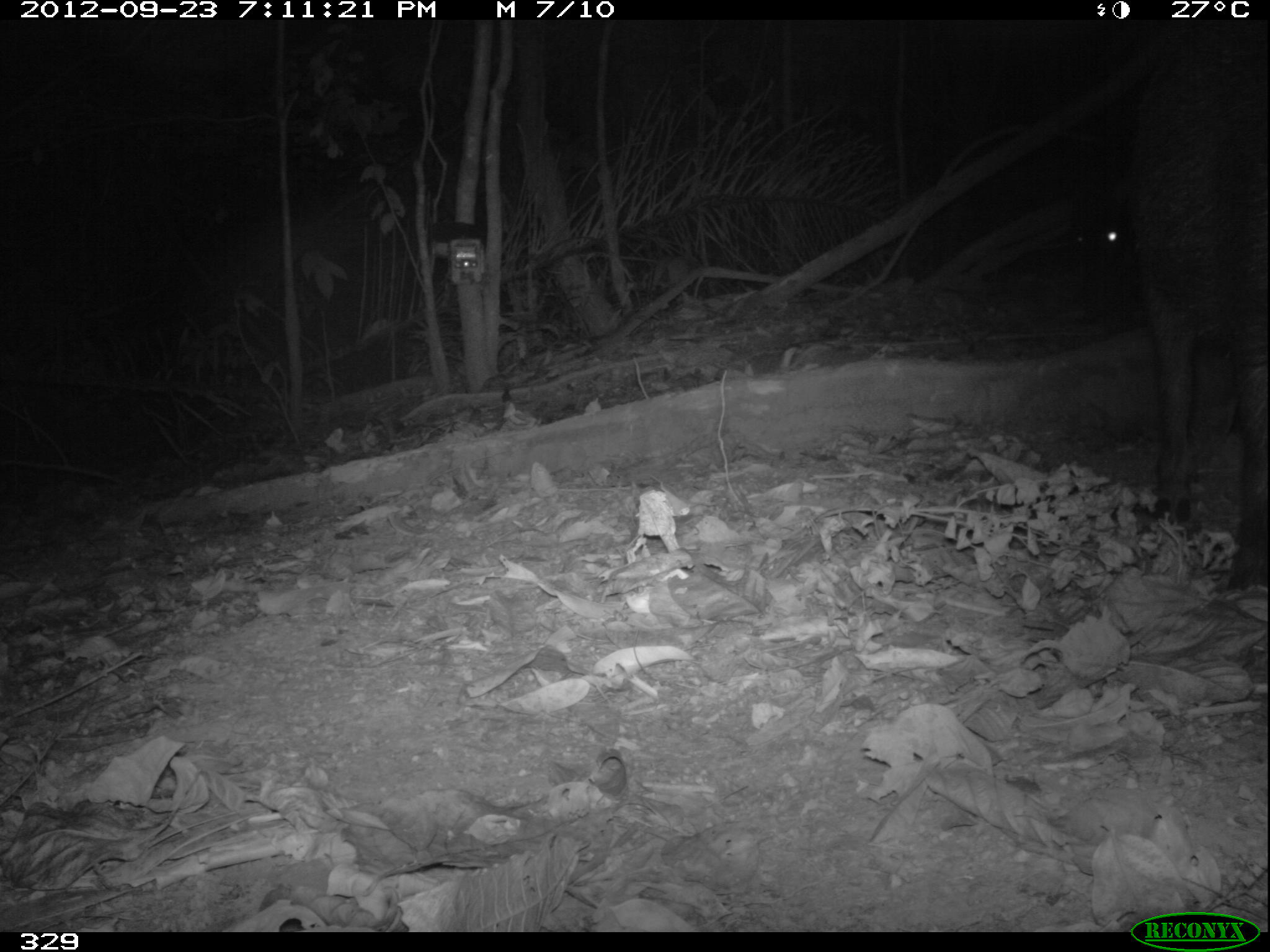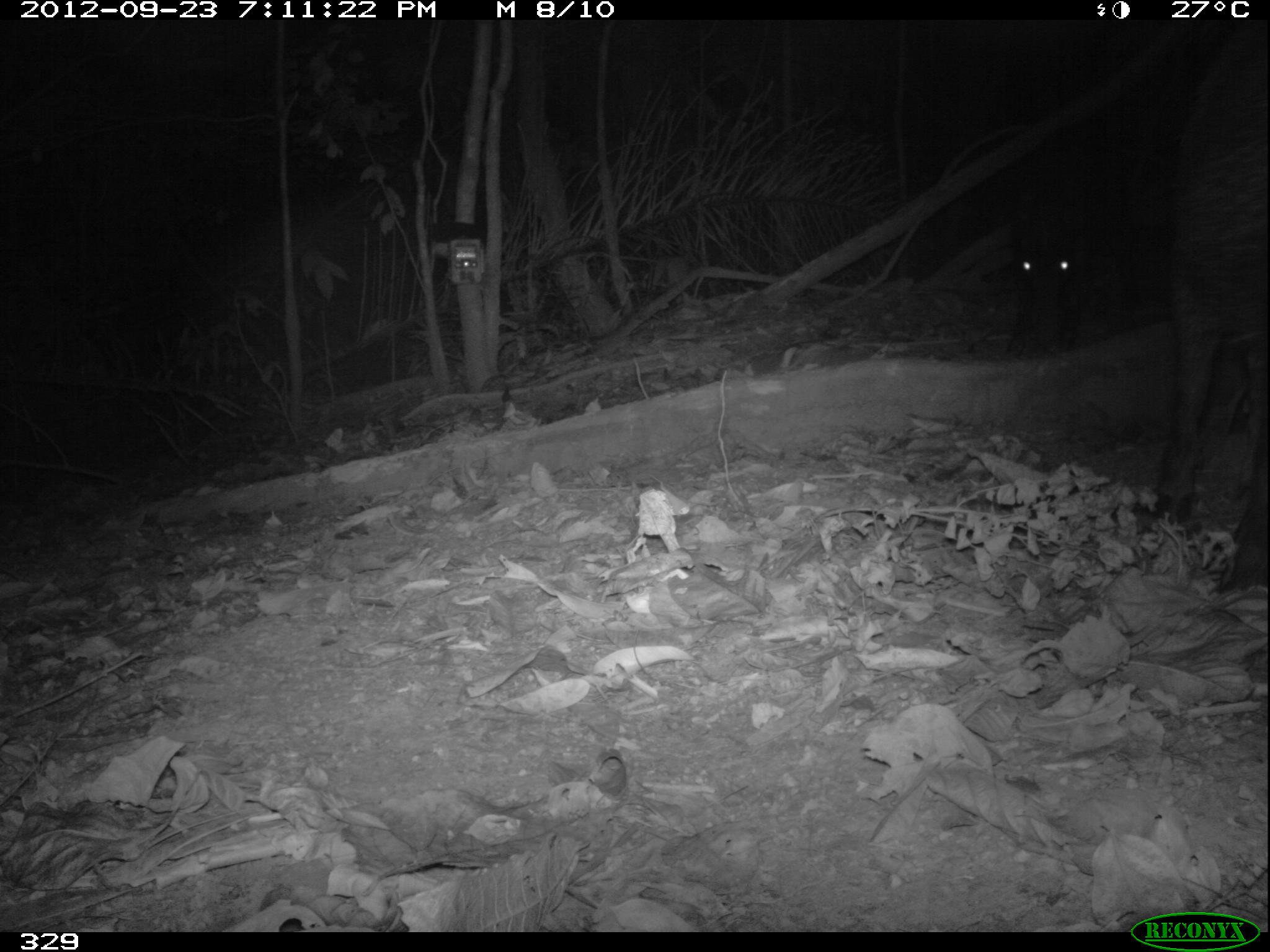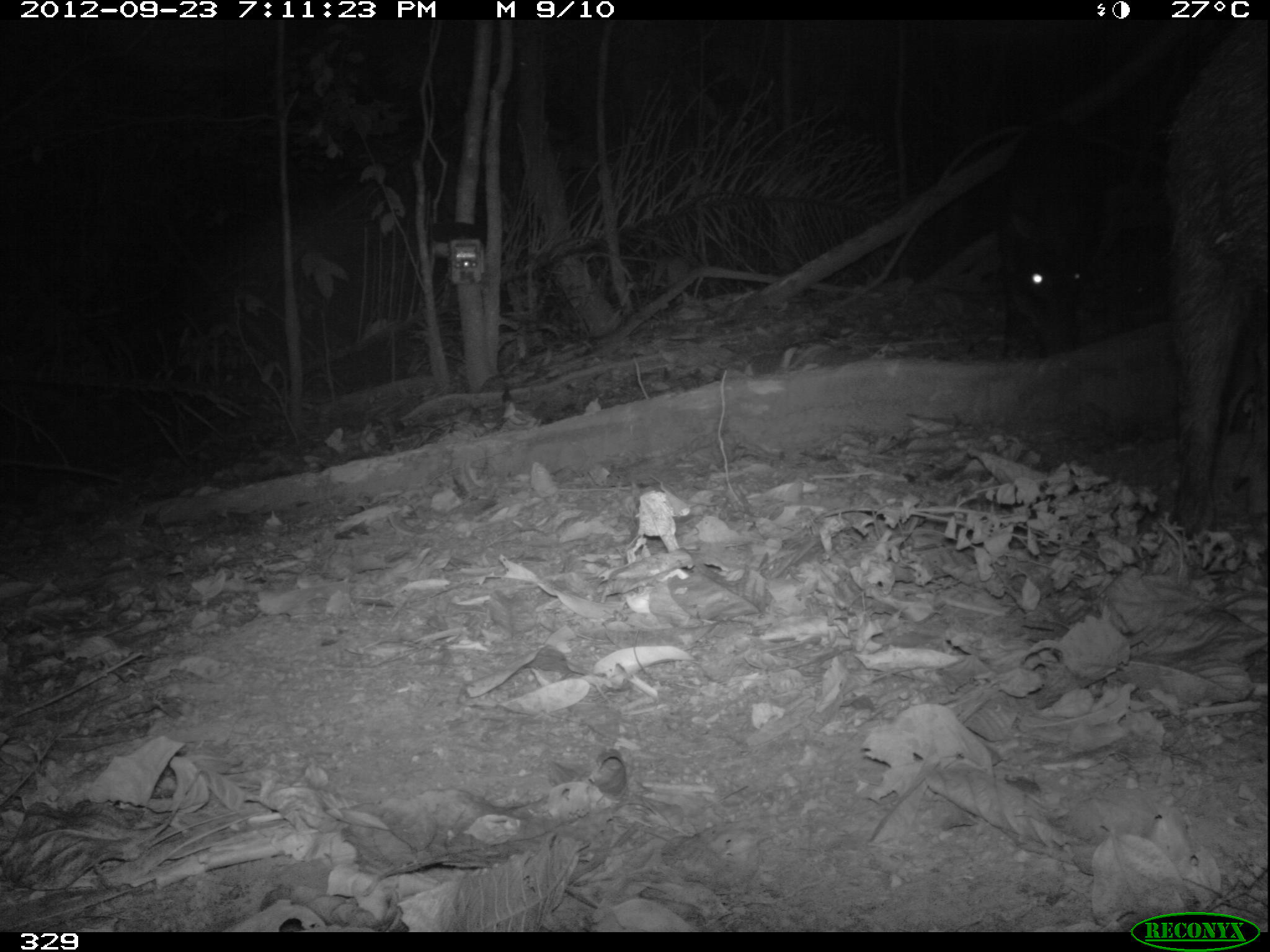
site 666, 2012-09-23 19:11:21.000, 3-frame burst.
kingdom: Animalia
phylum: Chordata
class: Mammalia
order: Artiodactyla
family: Tayassuidae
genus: Tayassu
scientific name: Tayassu pecari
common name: white-lipped peccary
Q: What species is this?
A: Tayassu pecari (white-lipped peccary).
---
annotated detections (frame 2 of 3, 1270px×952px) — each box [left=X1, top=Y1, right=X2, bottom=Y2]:
tayassu pecari: [left=1147, top=15, right=1270, bottom=592]; [left=1009, top=126, right=1146, bottom=350]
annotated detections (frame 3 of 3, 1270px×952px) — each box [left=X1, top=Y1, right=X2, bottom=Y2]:
tayassu pecari: [left=1160, top=18, right=1266, bottom=557]; [left=995, top=114, right=1104, bottom=360]